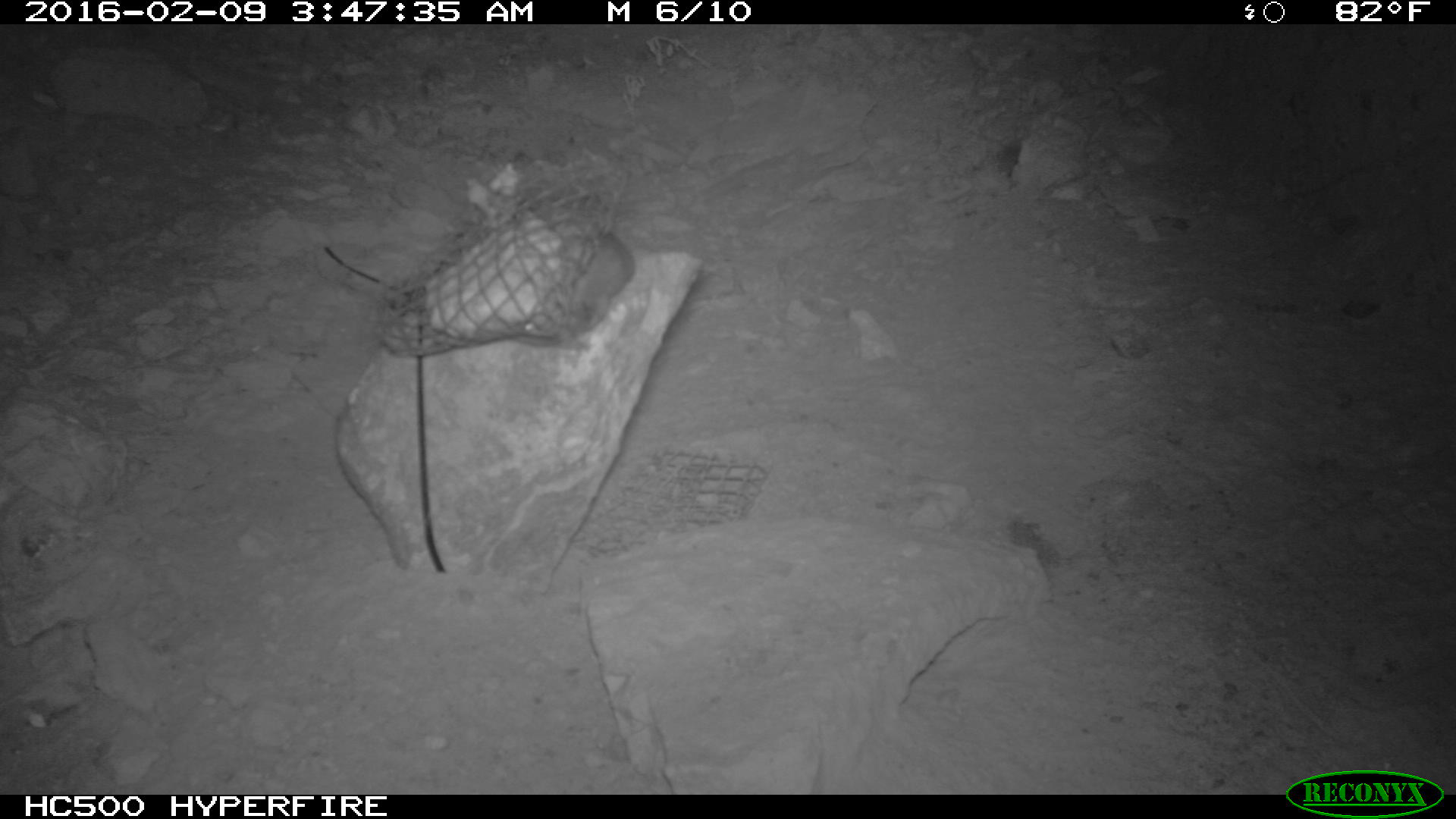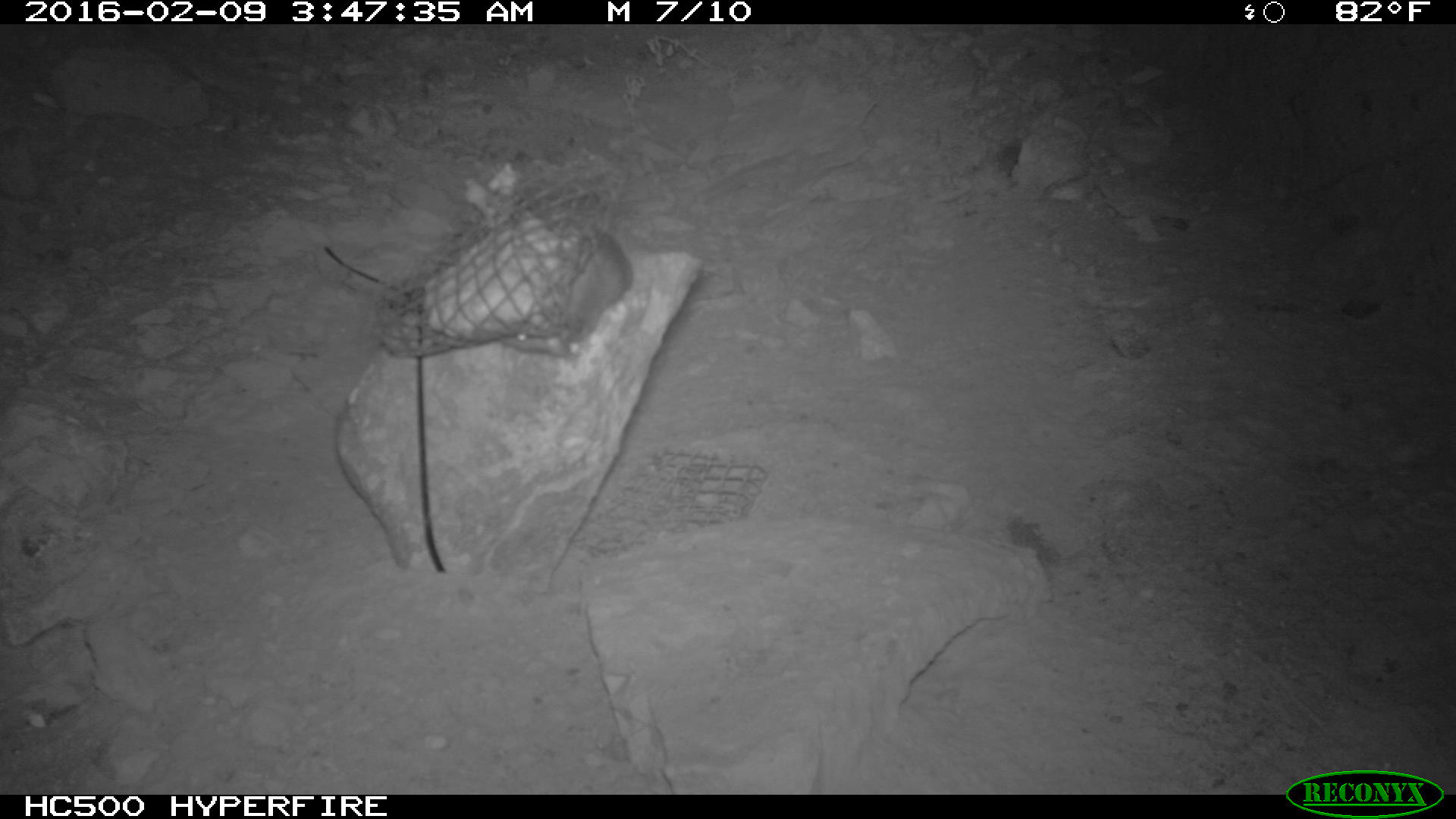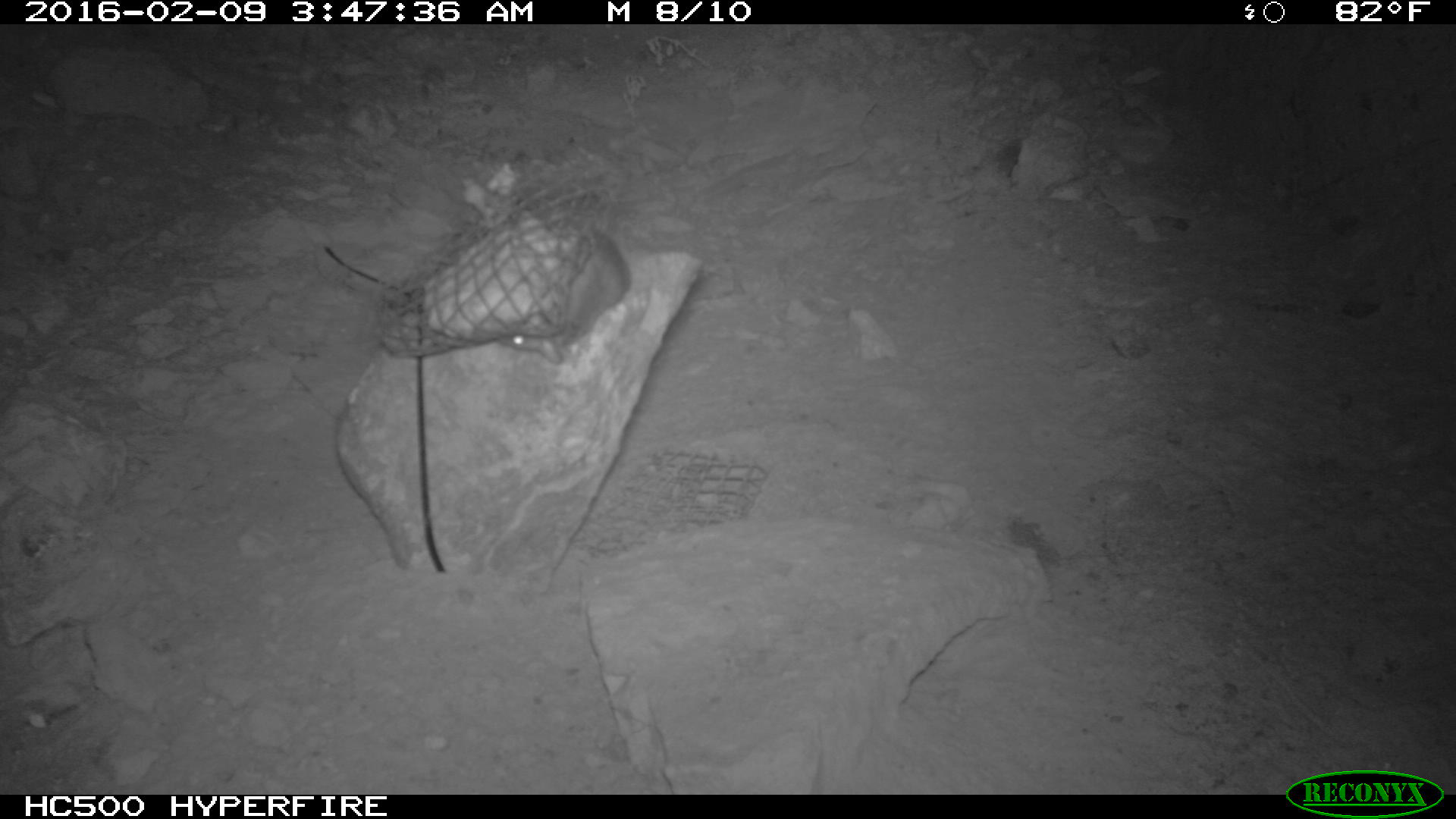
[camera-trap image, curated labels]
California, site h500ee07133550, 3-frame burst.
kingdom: Animalia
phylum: Chordata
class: Mammalia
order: Rodentia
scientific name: Rodentia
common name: rodent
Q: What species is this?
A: Rodent (Rodentia).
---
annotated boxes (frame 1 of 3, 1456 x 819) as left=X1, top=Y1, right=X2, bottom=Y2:
rodent: left=525, top=234, right=632, bottom=340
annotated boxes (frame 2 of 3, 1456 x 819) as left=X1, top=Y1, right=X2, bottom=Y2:
rodent: left=525, top=234, right=632, bottom=340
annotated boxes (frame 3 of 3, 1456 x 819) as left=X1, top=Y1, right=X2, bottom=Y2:
rodent: left=504, top=228, right=629, bottom=363